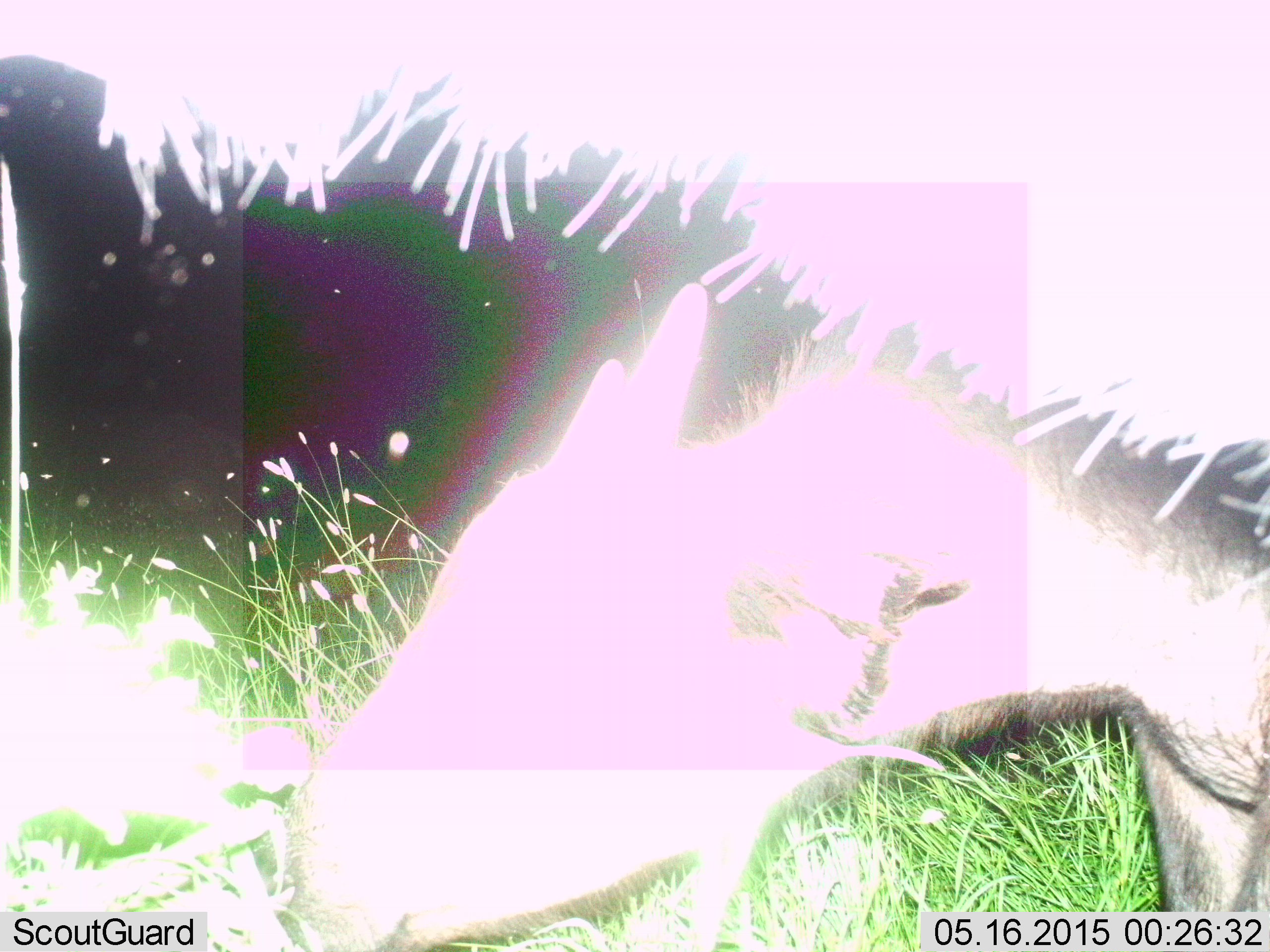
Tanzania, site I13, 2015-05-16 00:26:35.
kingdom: Animalia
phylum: Chordata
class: Mammalia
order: Artiodactyla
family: Bovidae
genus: Connochaetes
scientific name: Connochaetes taurinus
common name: blue wildebeest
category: wildebeest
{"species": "wildebeest (blue wildebeest) (Connochaetes taurinus)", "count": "2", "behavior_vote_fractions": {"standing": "90%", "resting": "0%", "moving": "0%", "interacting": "0%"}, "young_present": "60%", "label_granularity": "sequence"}